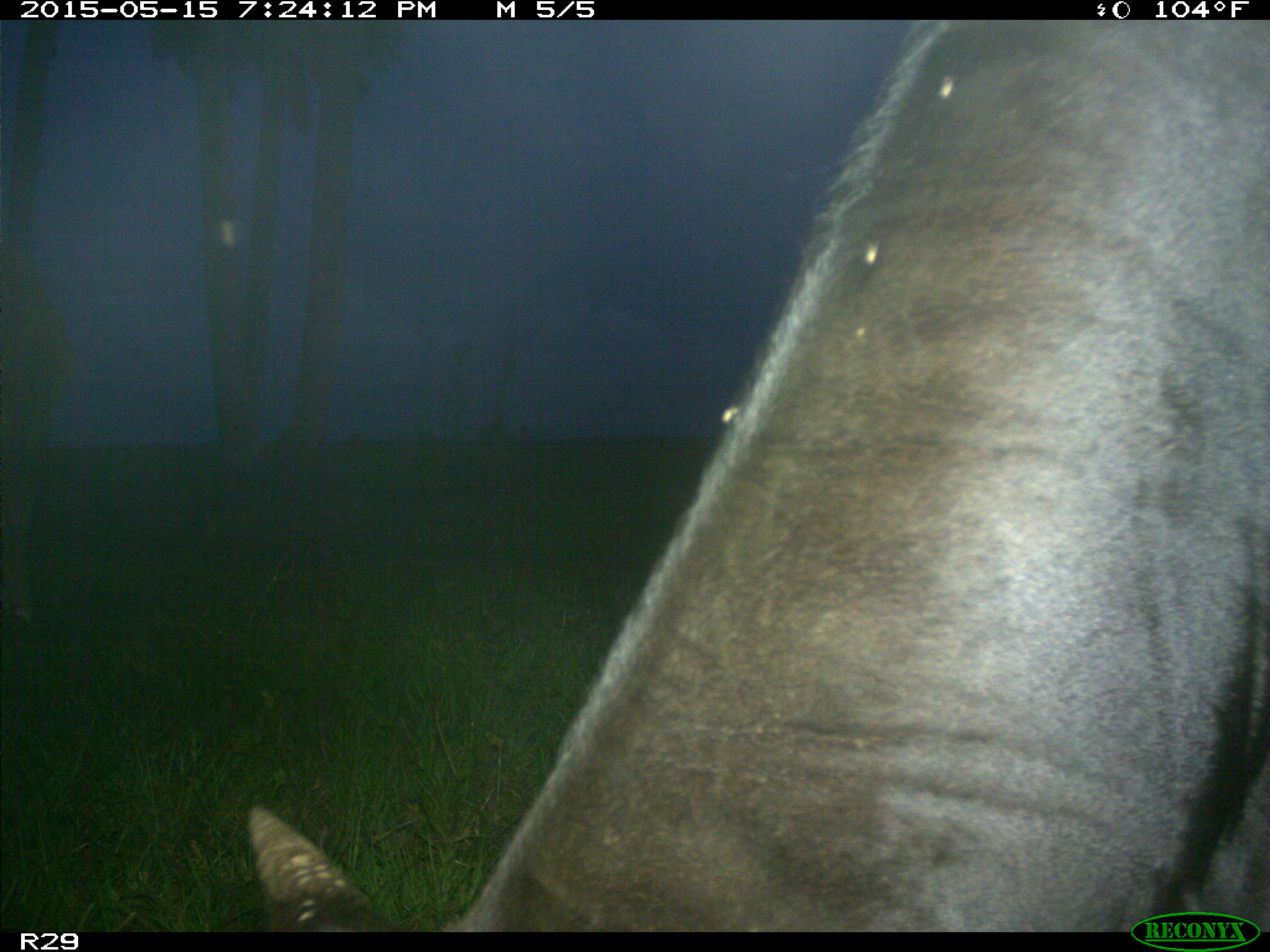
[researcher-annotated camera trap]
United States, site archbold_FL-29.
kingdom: Animalia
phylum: Chordata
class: Mammalia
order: Artiodactyla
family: Bovidae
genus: Bos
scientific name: Bos taurus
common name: domestic cow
Bos taurus (domestic cow).